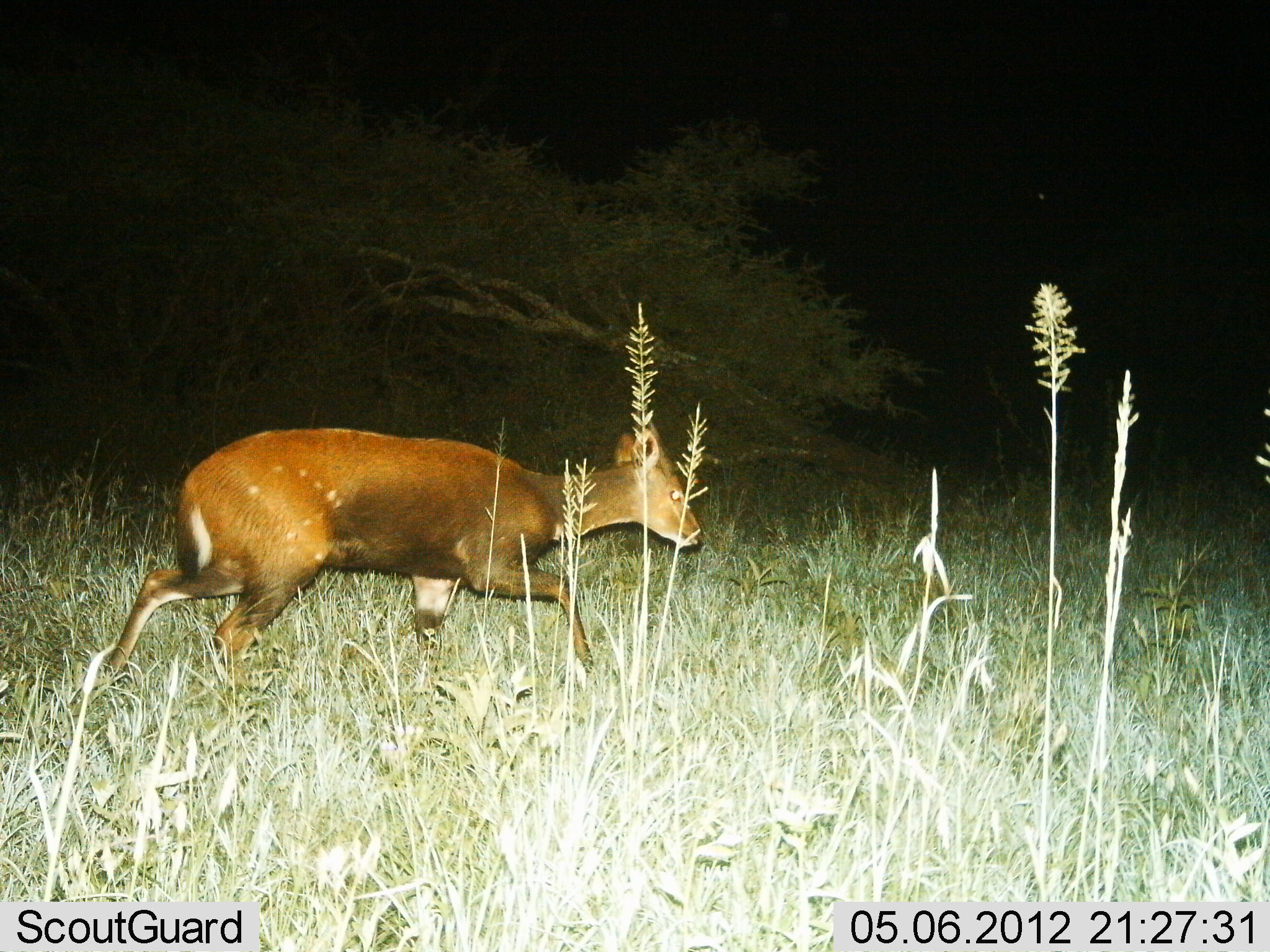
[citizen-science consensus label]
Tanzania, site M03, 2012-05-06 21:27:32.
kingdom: Animalia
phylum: Chordata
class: Mammalia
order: Artiodactyla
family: Bovidae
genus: Tragelaphus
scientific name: Tragelaphus scriptus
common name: bushbuck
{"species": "bushbuck (Tragelaphus scriptus)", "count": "1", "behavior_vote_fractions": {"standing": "0%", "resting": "0%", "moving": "100%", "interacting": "0%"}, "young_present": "7%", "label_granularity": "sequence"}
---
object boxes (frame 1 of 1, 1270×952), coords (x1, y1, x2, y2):
animal: (94, 428, 706, 714)